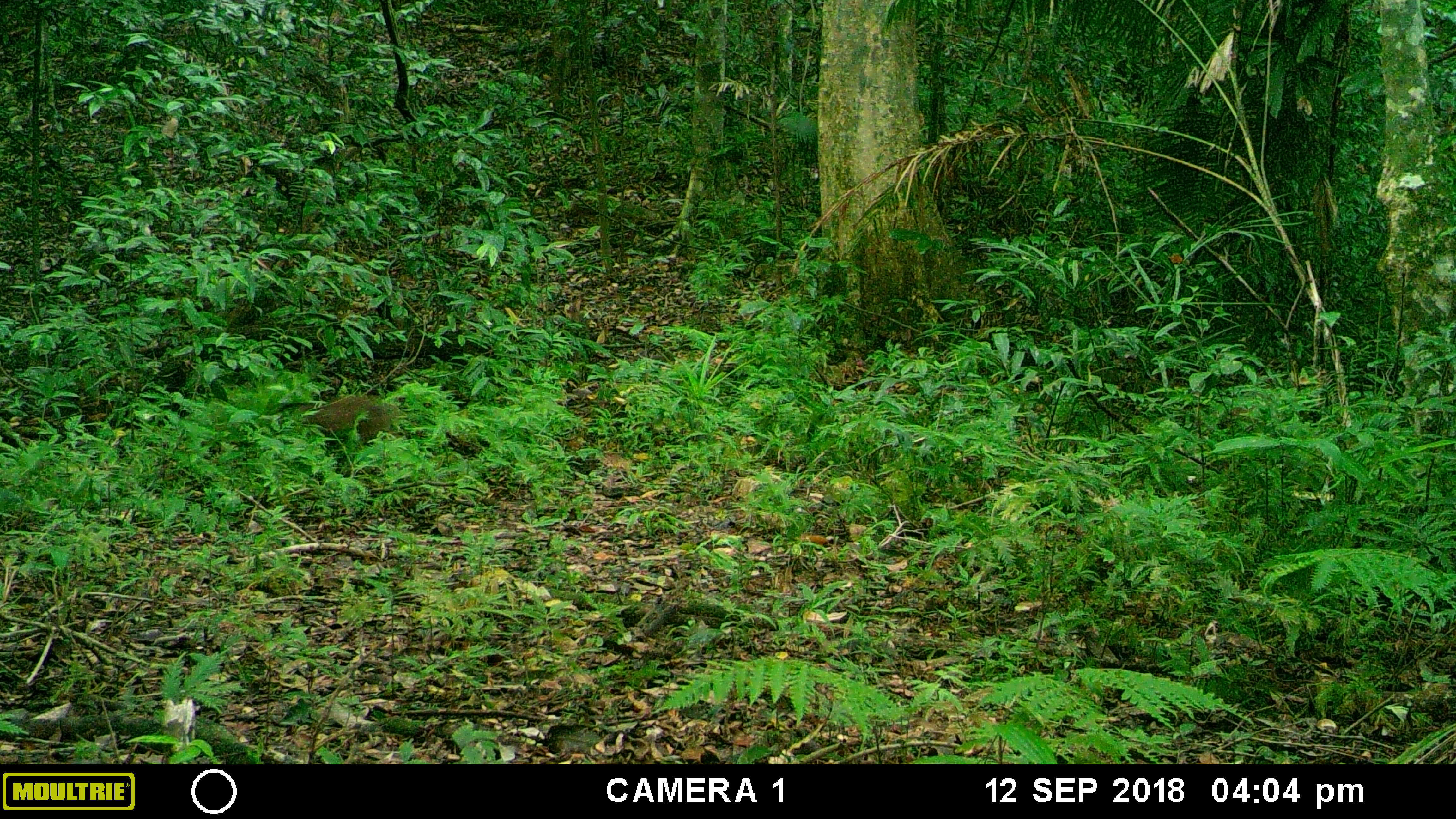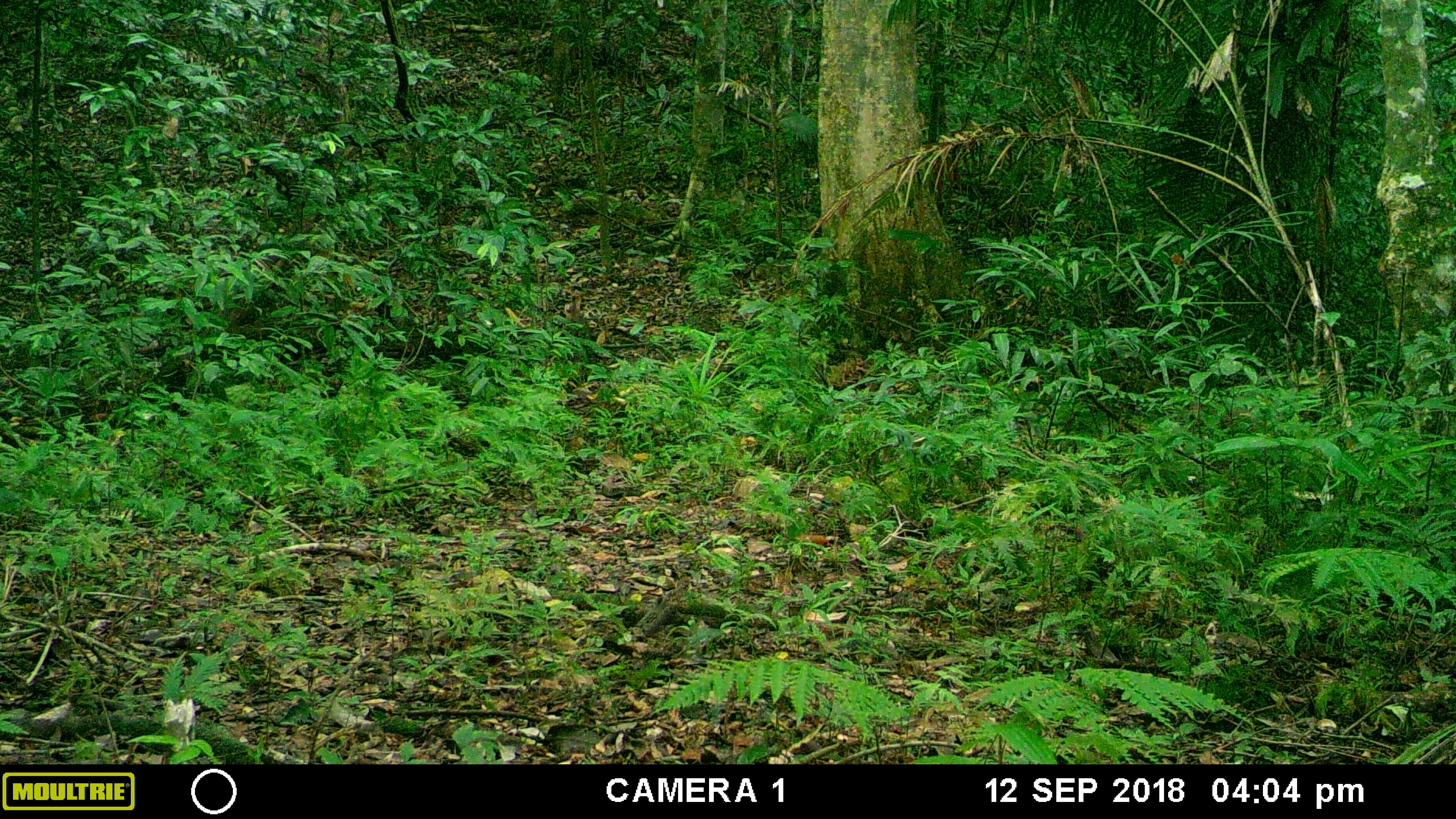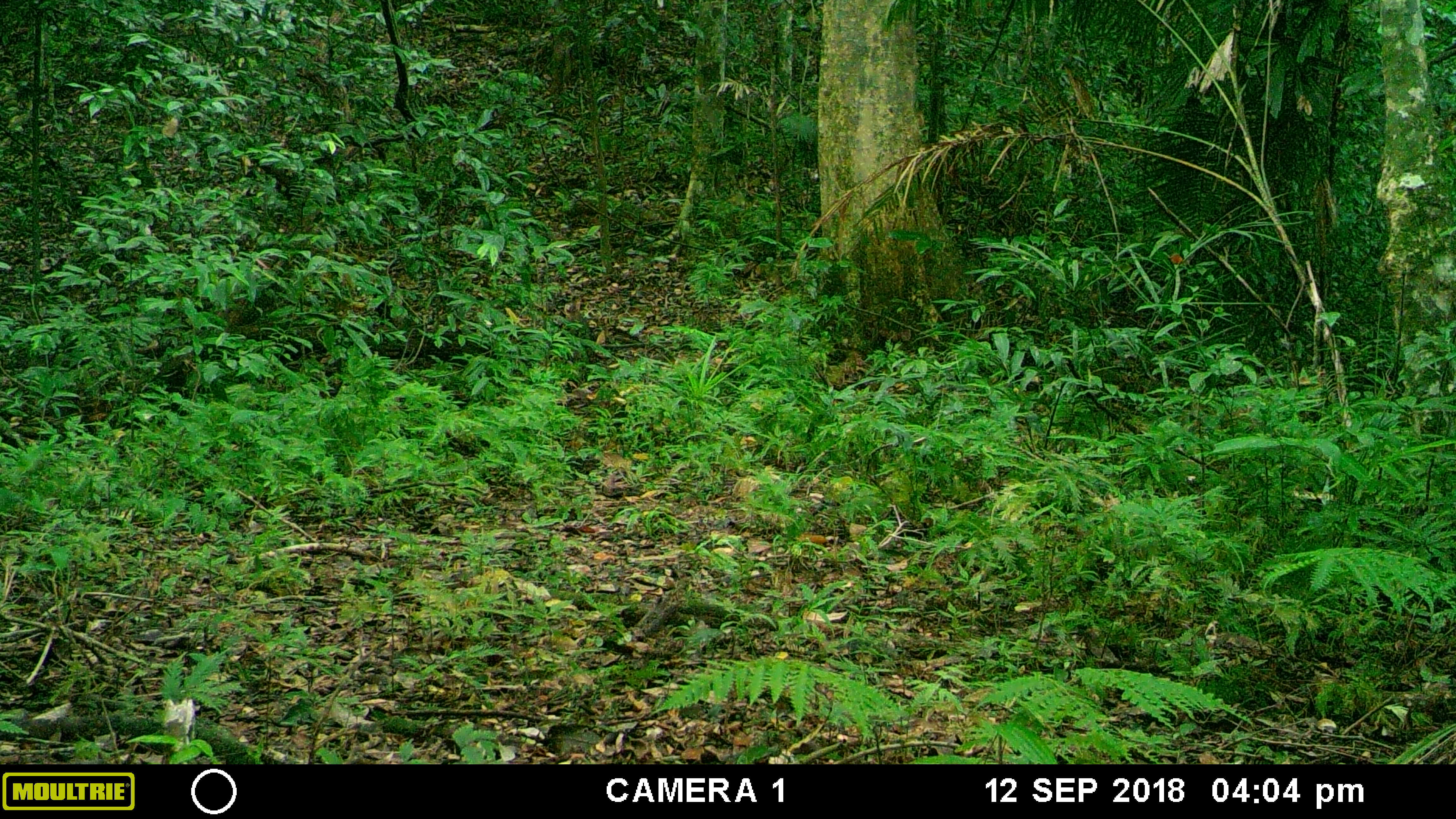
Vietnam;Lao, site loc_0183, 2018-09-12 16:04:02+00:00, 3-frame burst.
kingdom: Animalia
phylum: Chordata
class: Mammalia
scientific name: Laurasiatheria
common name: ungulate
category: unidentified ungulates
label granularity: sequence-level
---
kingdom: Animalia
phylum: Chordata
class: Mammalia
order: Artiodactyla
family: Suidae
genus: Sus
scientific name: Sus scrofa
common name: eurasian wild pig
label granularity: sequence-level